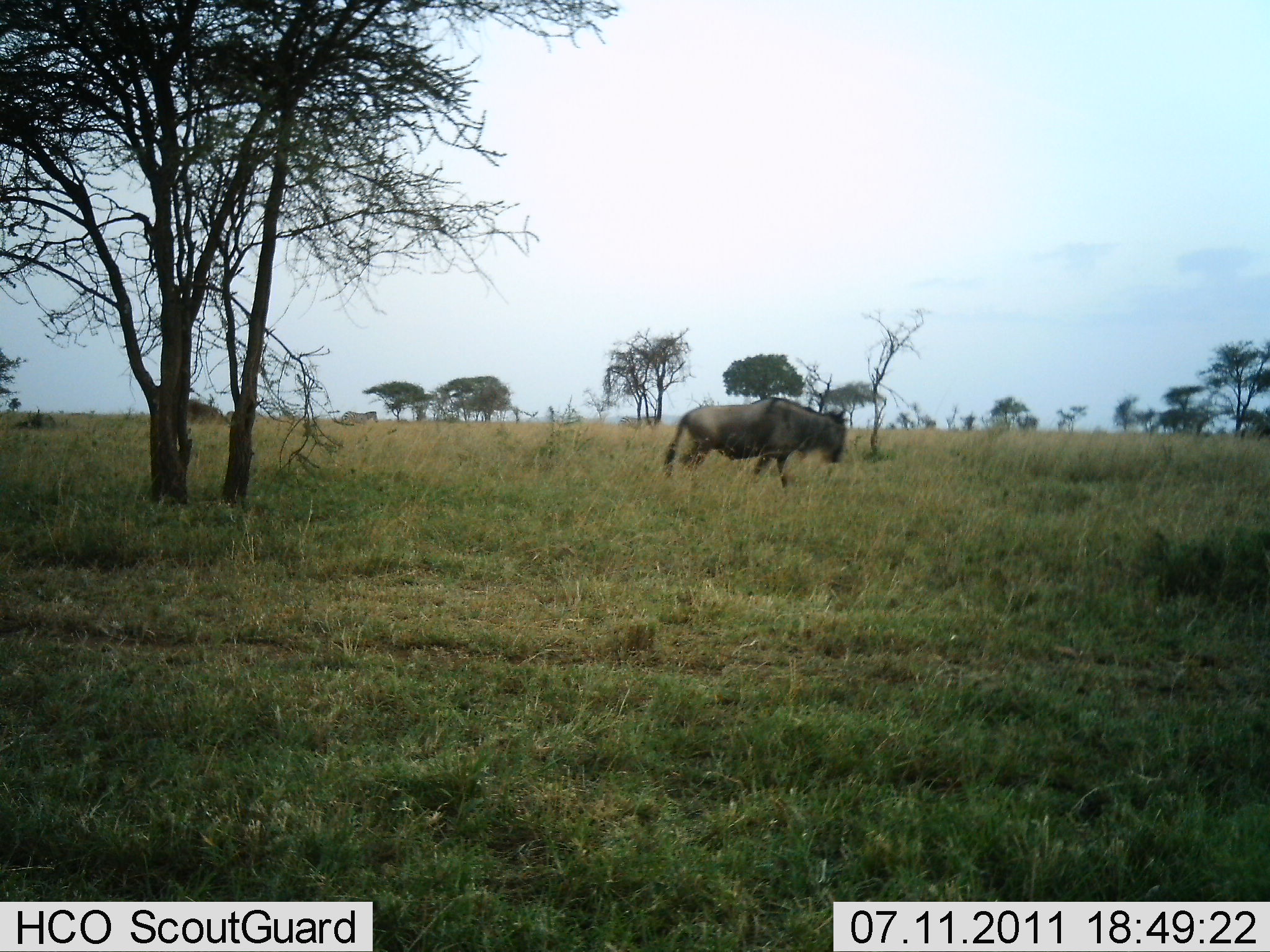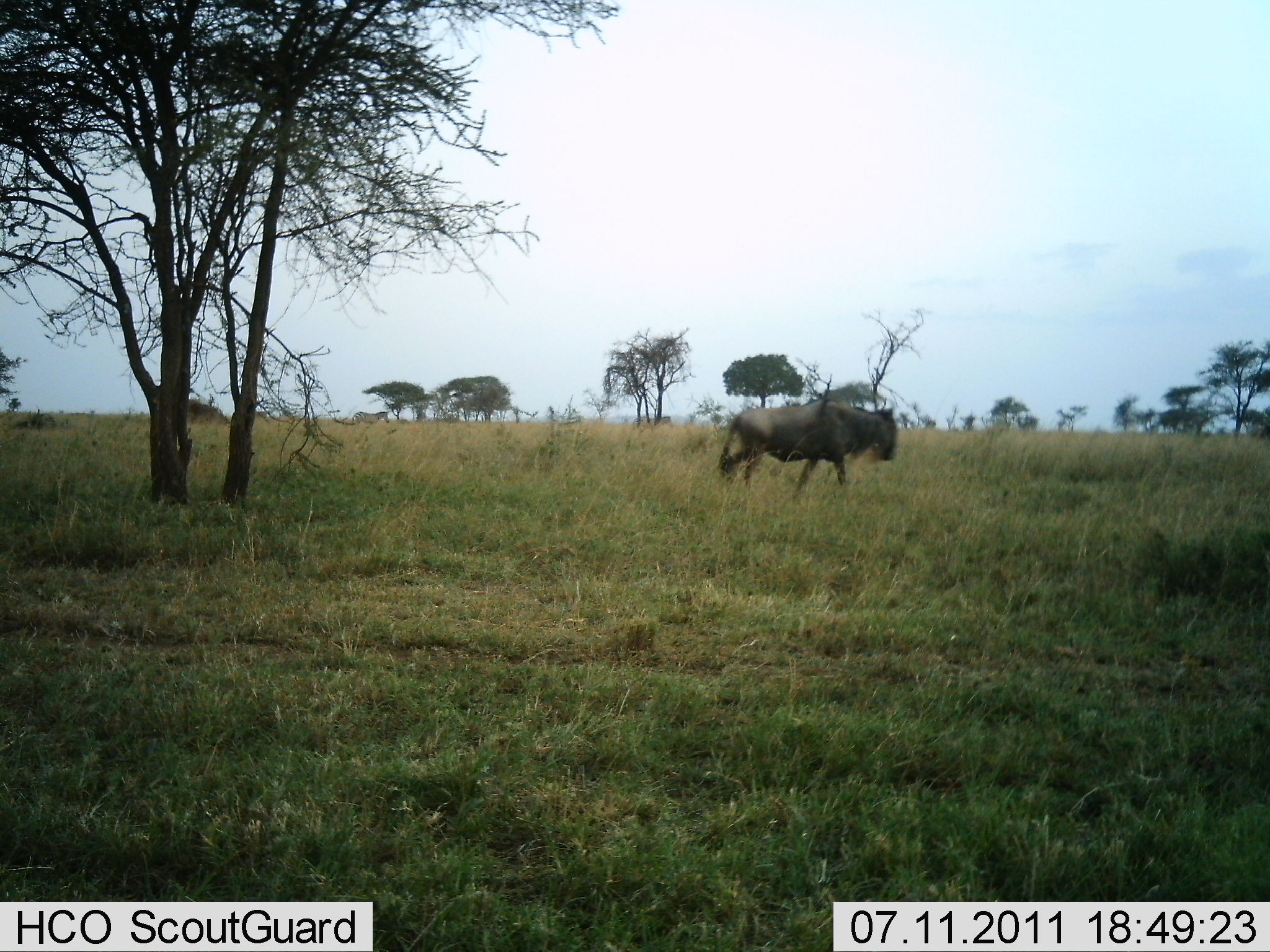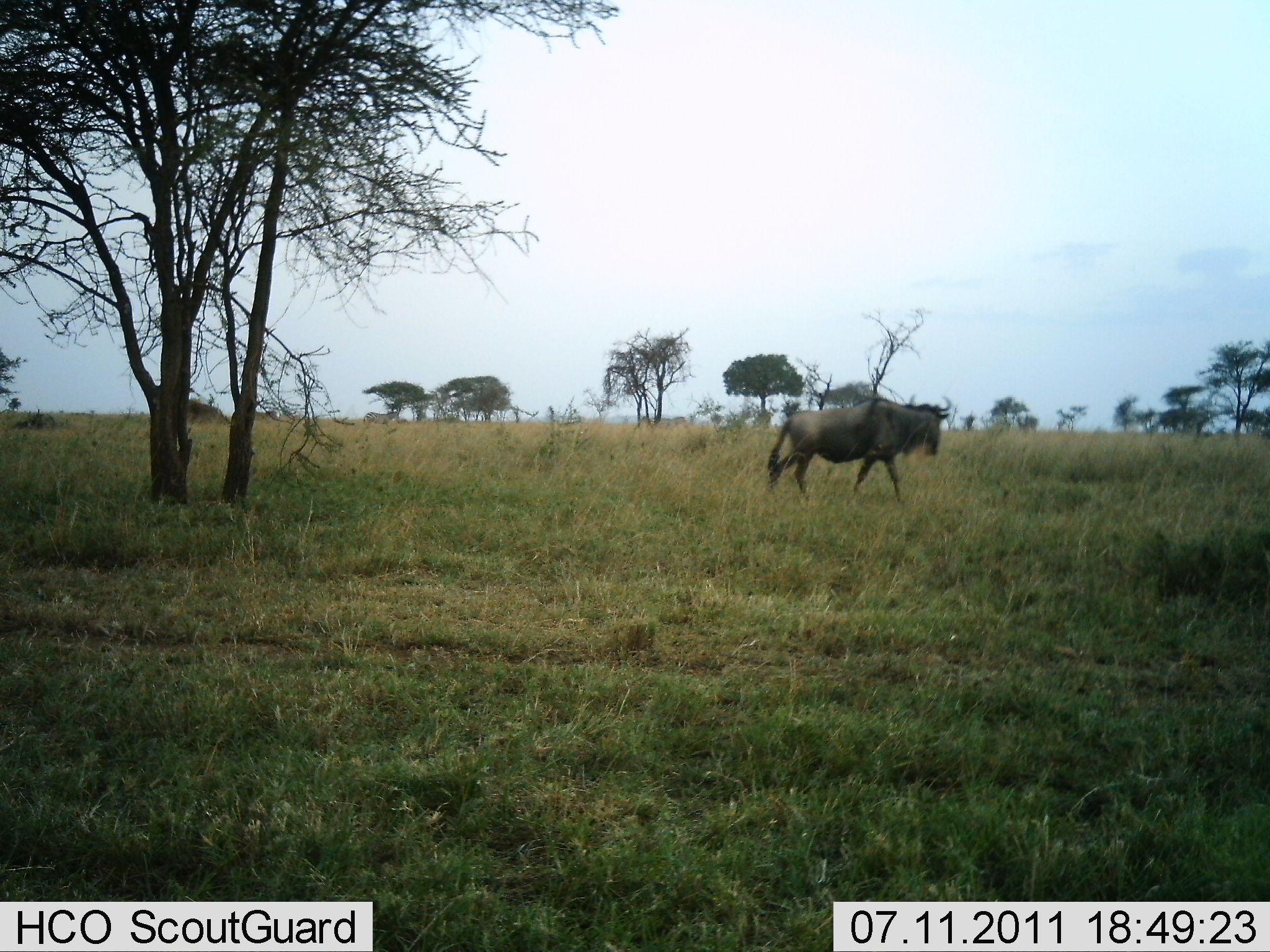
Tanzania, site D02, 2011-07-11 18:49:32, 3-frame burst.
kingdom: Animalia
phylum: Chordata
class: Mammalia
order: Artiodactyla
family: Bovidae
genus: Connochaetes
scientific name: Connochaetes taurinus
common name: blue wildebeest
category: wildebeest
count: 1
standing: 0%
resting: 0%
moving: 100%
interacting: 0%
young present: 0%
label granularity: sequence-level